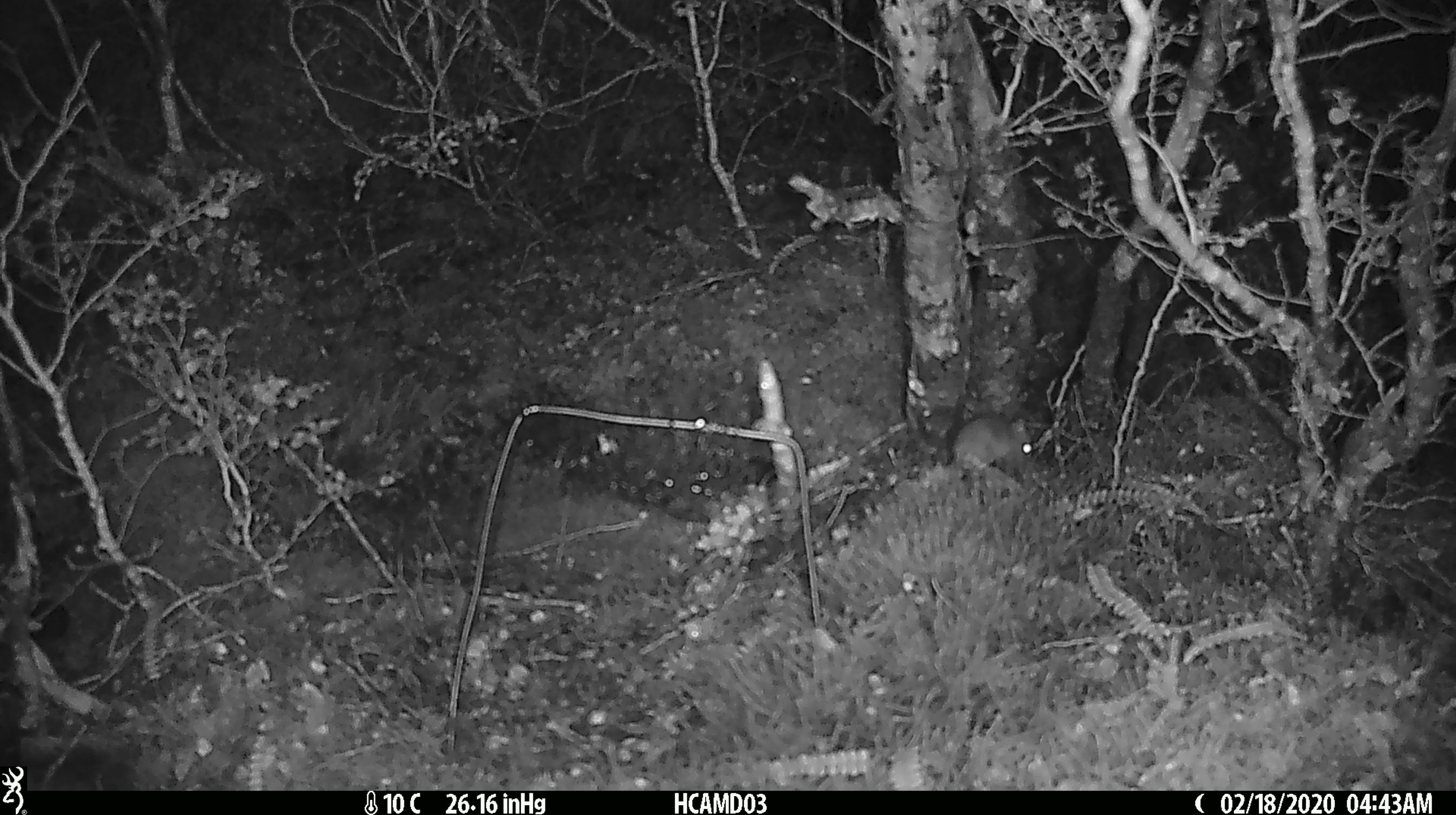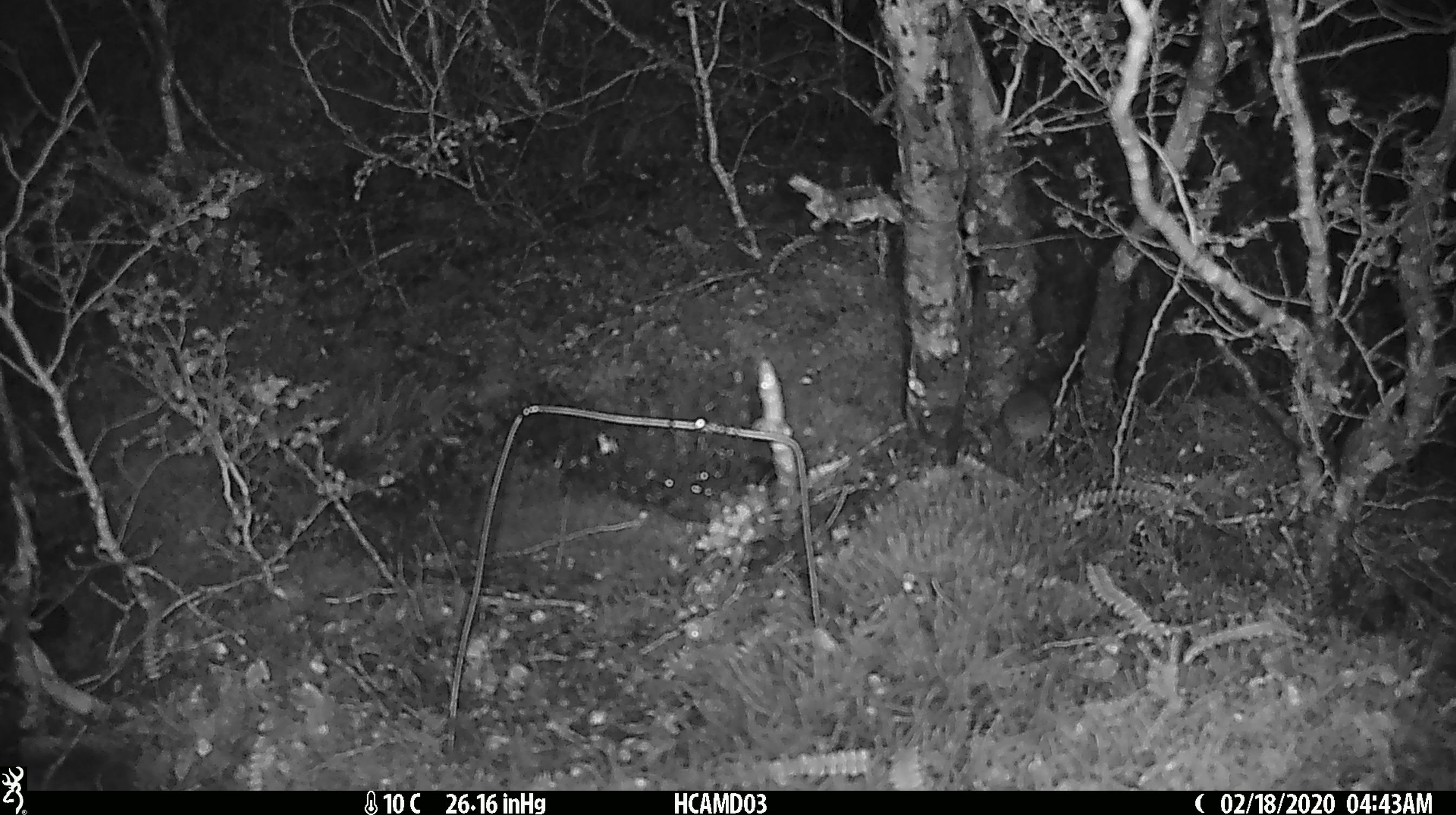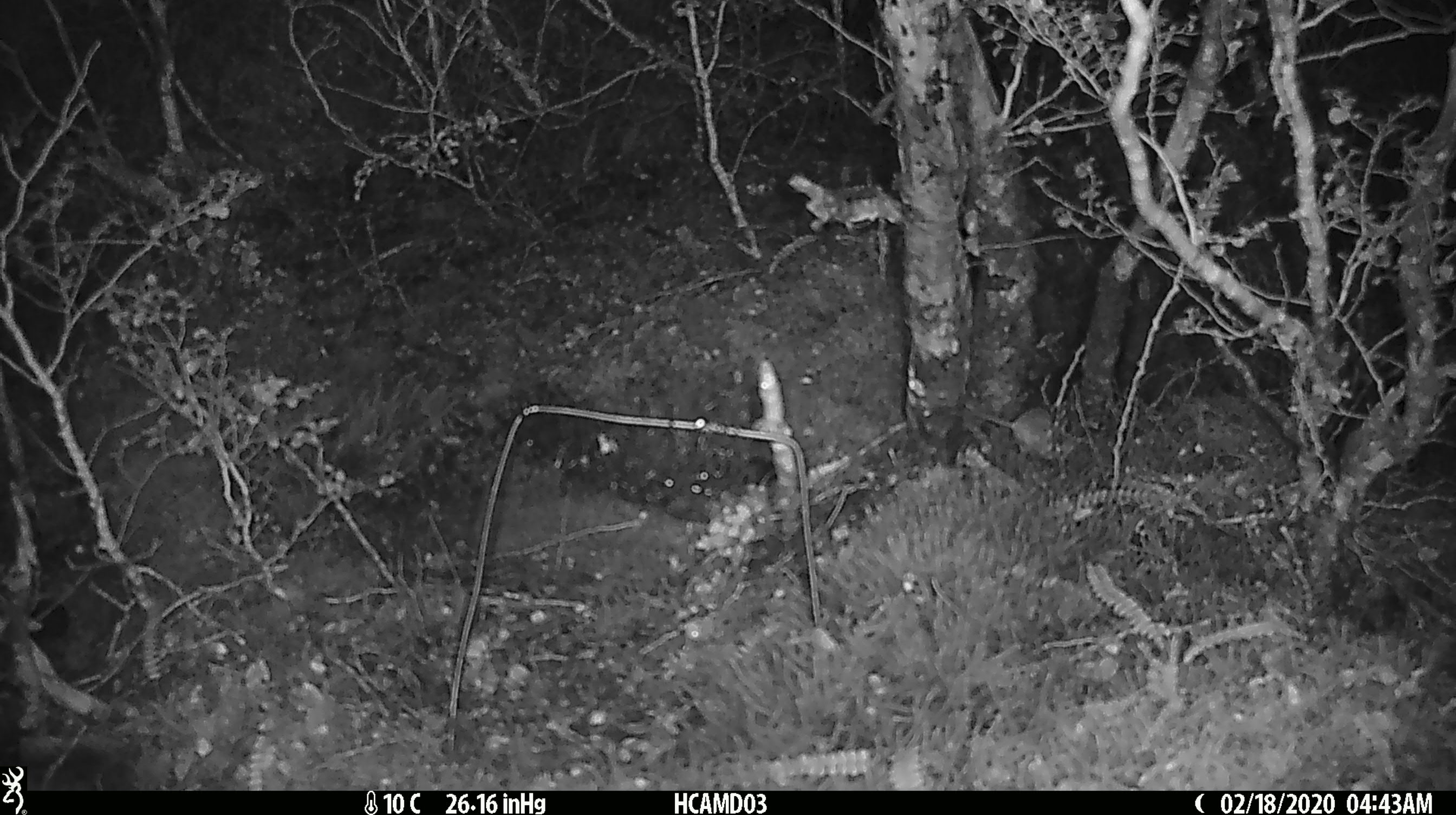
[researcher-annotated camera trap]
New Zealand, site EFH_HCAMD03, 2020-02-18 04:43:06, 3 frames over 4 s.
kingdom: Animalia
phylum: Chordata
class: Mammalia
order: Rodentia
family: Muridae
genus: Mus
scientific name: Mus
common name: mouse